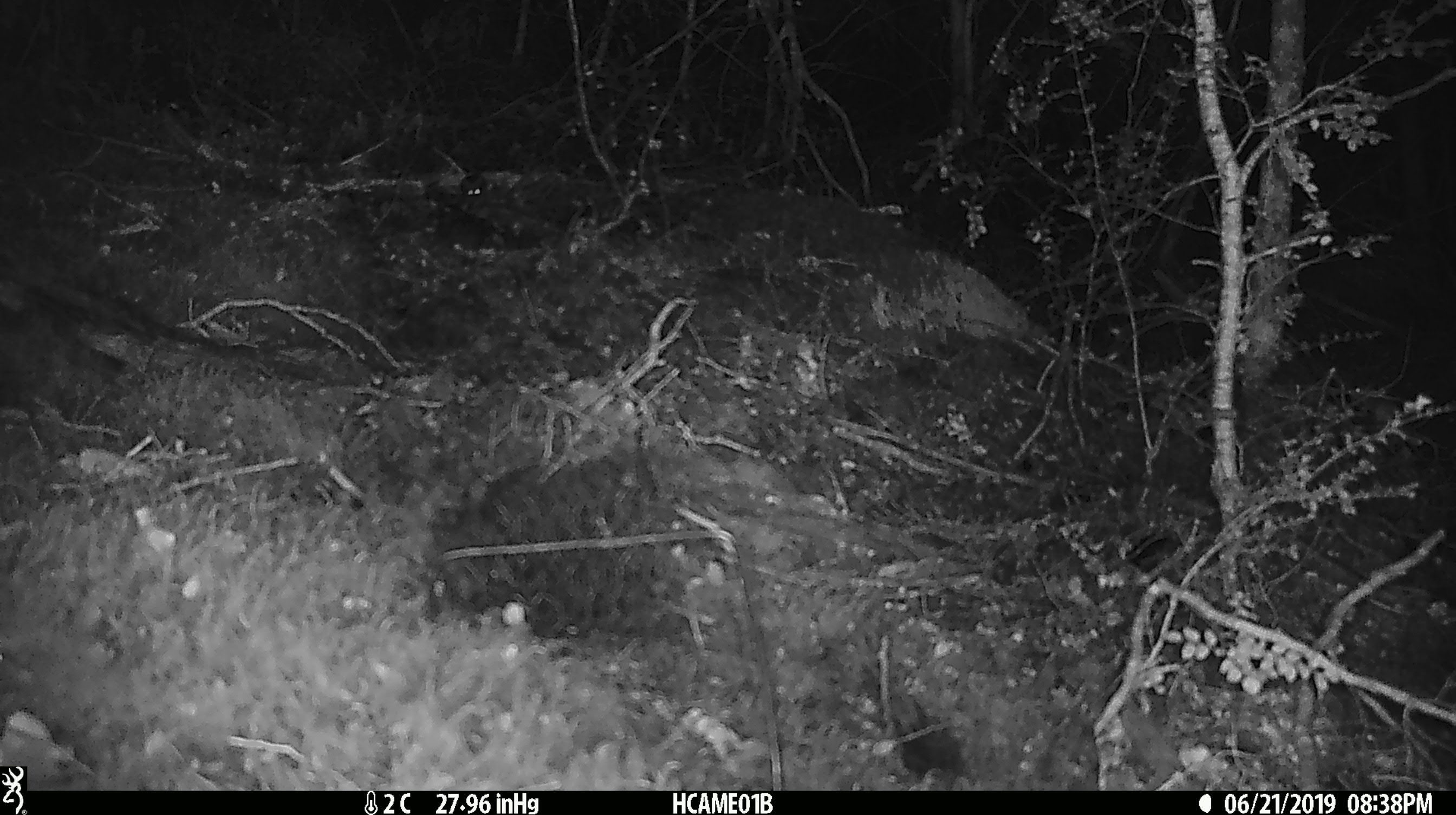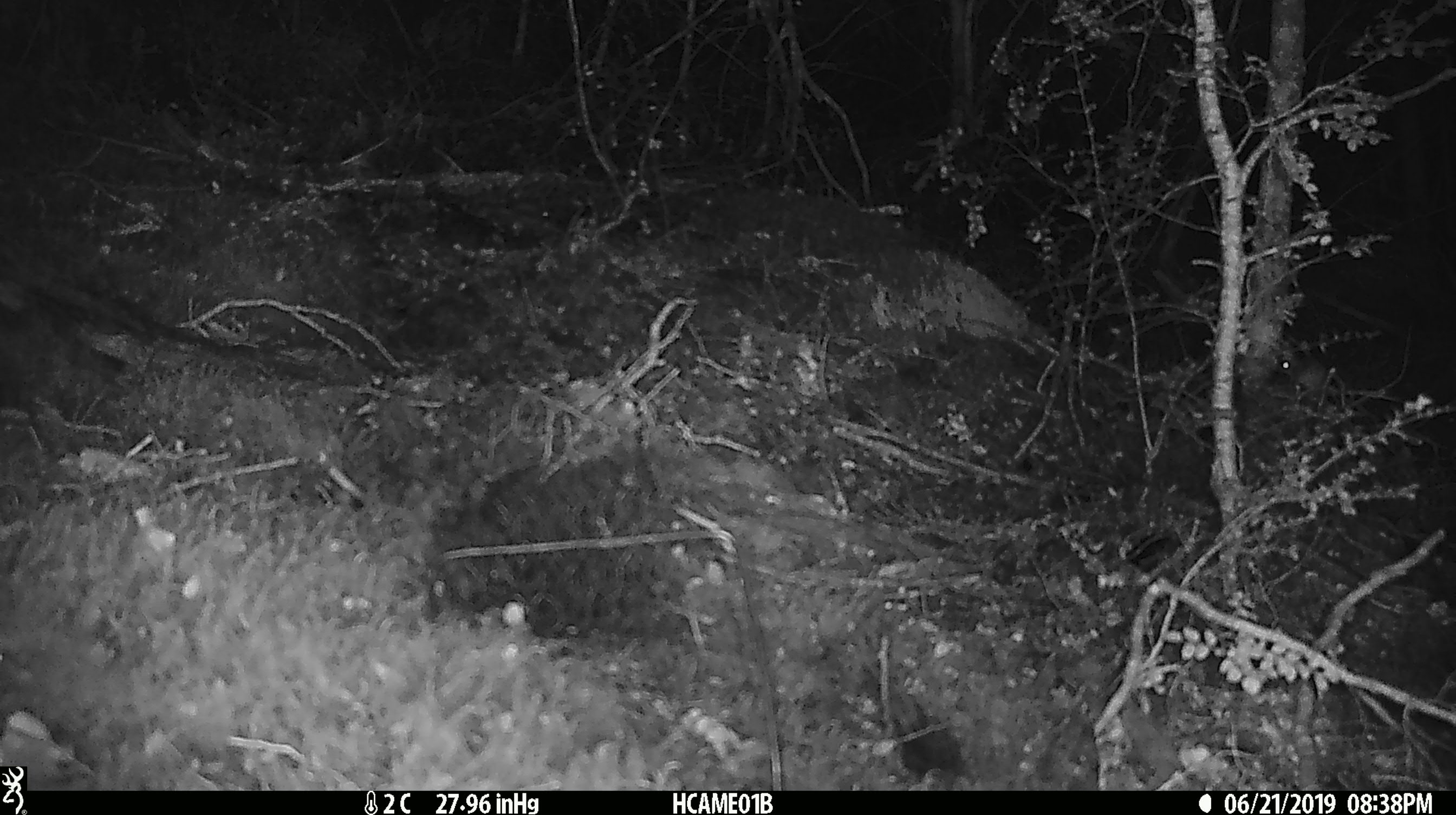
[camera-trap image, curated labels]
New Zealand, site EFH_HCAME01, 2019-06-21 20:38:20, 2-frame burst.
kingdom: Animalia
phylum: Chordata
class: Mammalia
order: Rodentia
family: Muridae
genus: Mus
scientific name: Mus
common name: mouse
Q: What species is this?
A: Mouse (Mus).